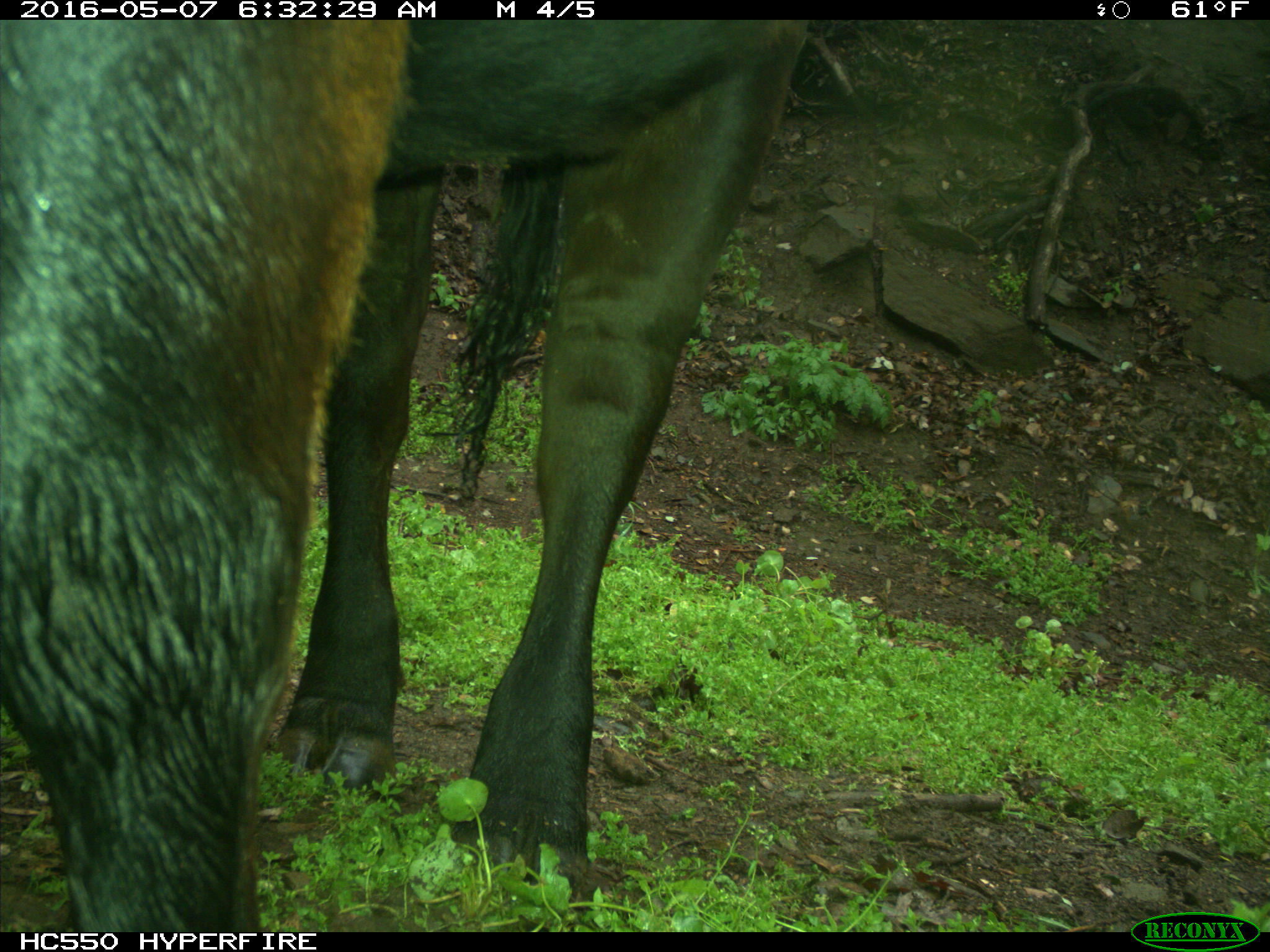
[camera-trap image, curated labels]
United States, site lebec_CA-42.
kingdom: Animalia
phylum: Chordata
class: Mammalia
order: Artiodactyla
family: Bovidae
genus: Bos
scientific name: Bos taurus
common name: domestic cow